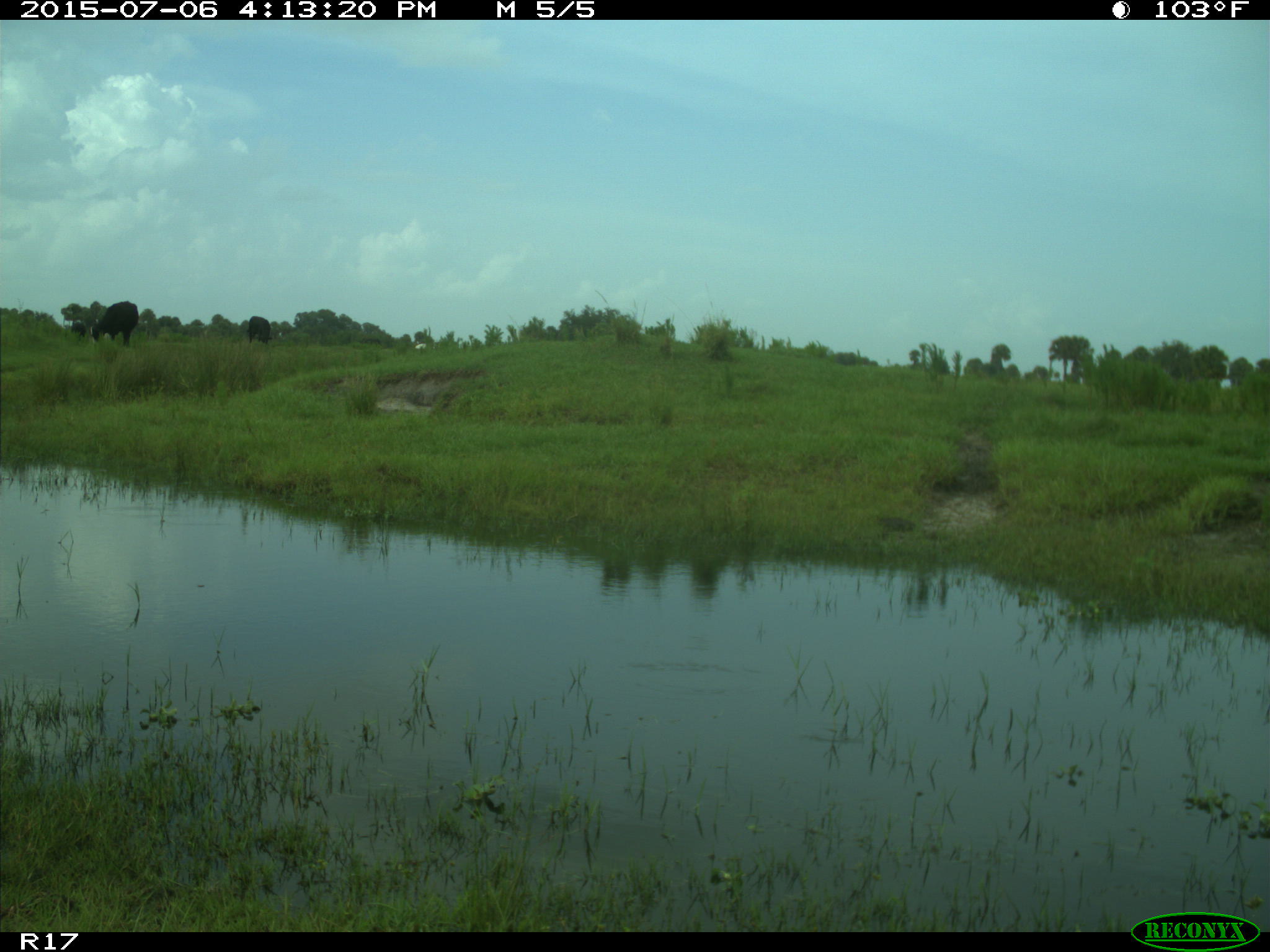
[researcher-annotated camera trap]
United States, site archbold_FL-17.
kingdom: Animalia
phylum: Chordata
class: Mammalia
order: Artiodactyla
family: Bovidae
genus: Bos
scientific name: Bos taurus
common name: domestic cow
Bos taurus (domestic cow).